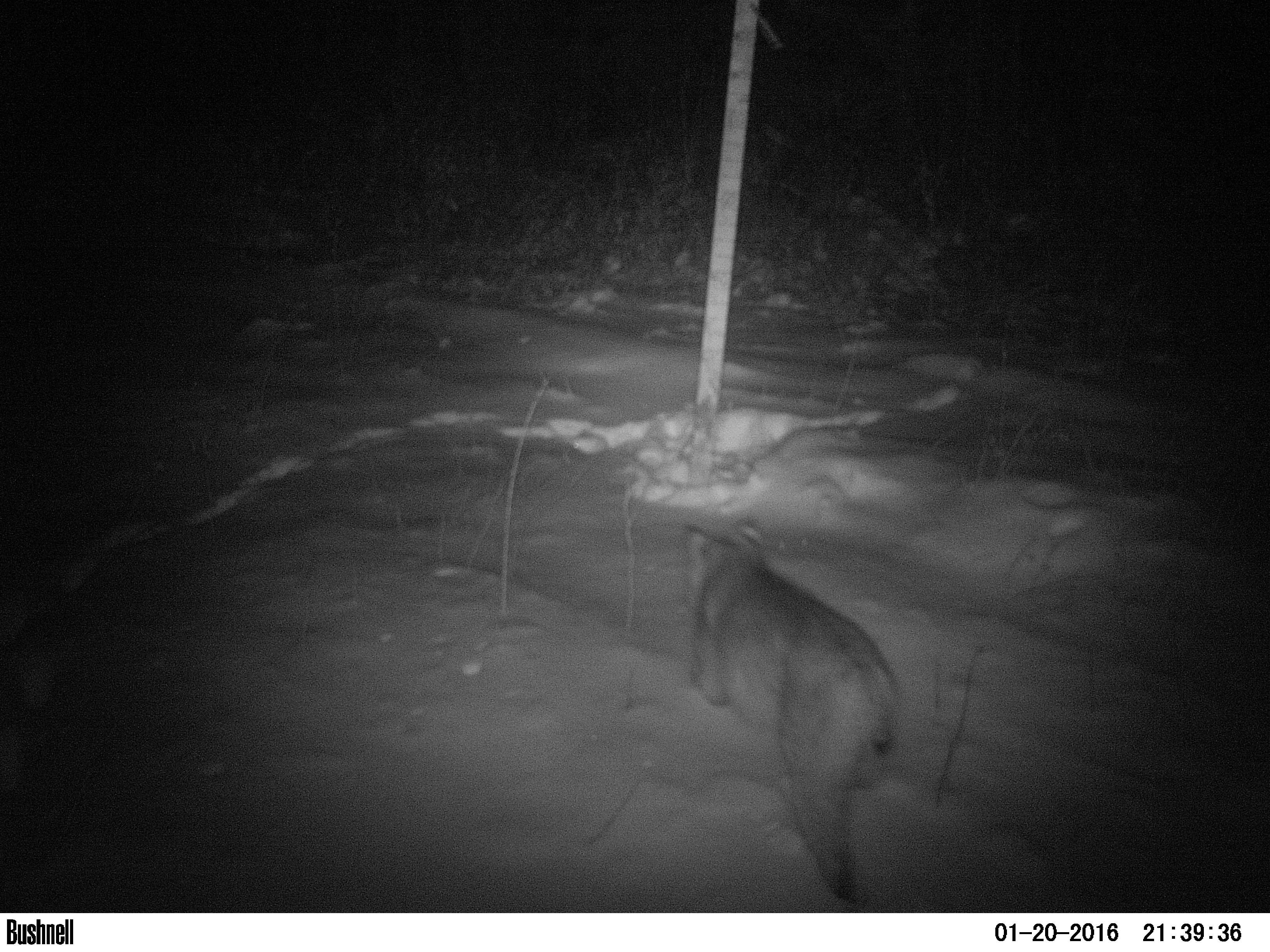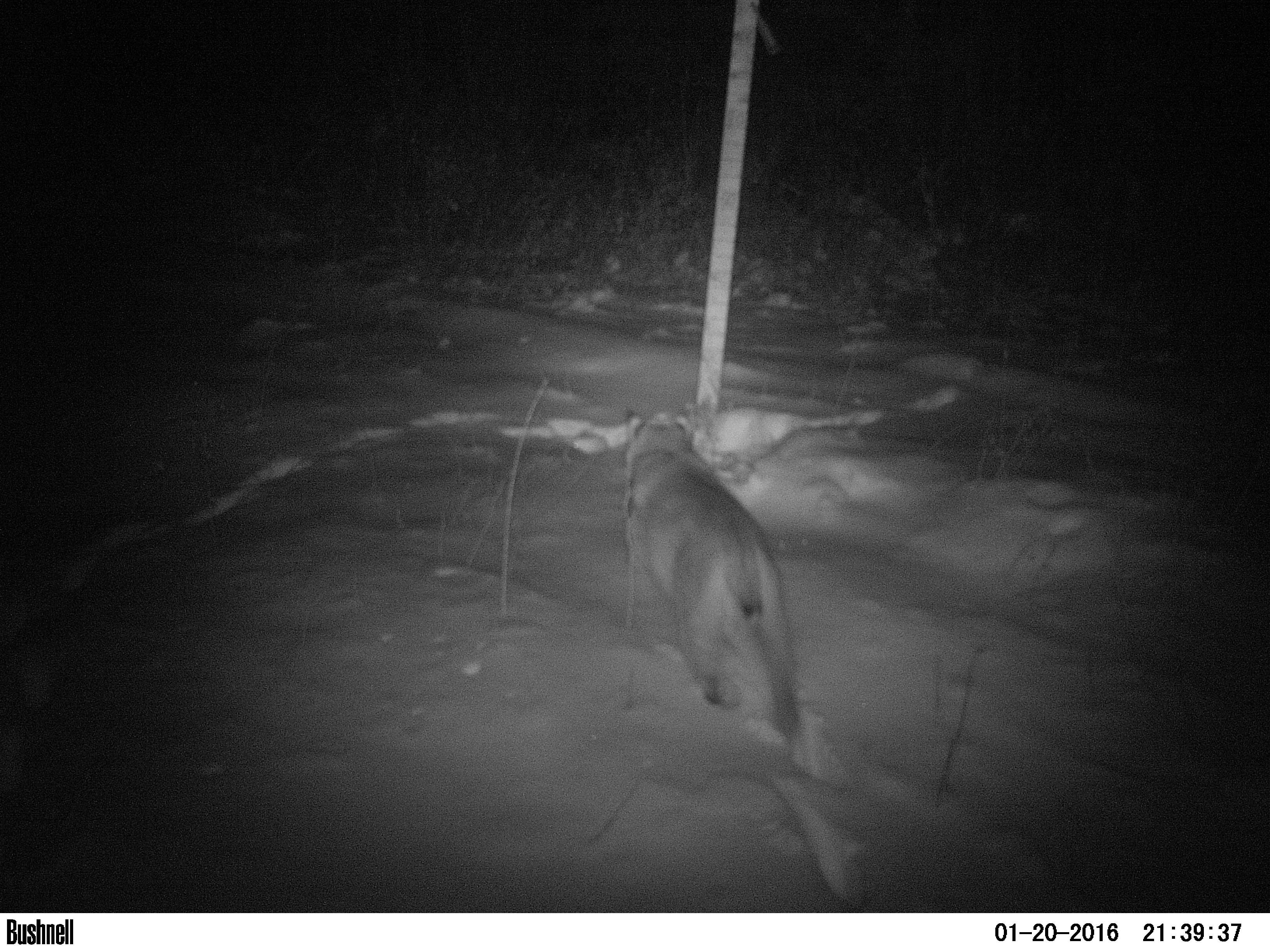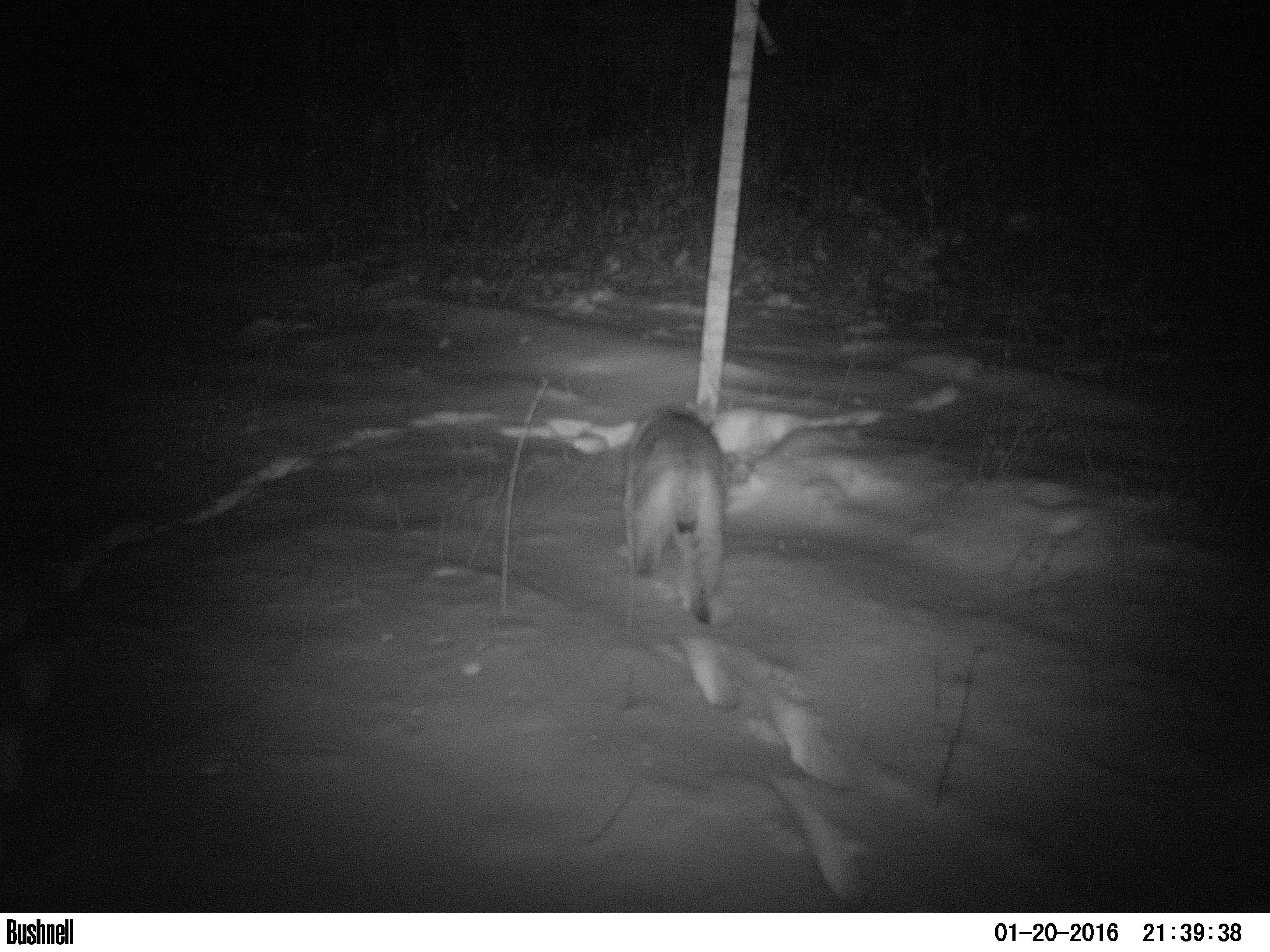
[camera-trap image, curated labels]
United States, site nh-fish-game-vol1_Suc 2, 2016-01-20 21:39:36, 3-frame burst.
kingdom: Animalia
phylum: Chordata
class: Mammalia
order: Carnivora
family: Felidae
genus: Lynx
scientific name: Lynx rufus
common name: bobcat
Bobcat (Lynx rufus).